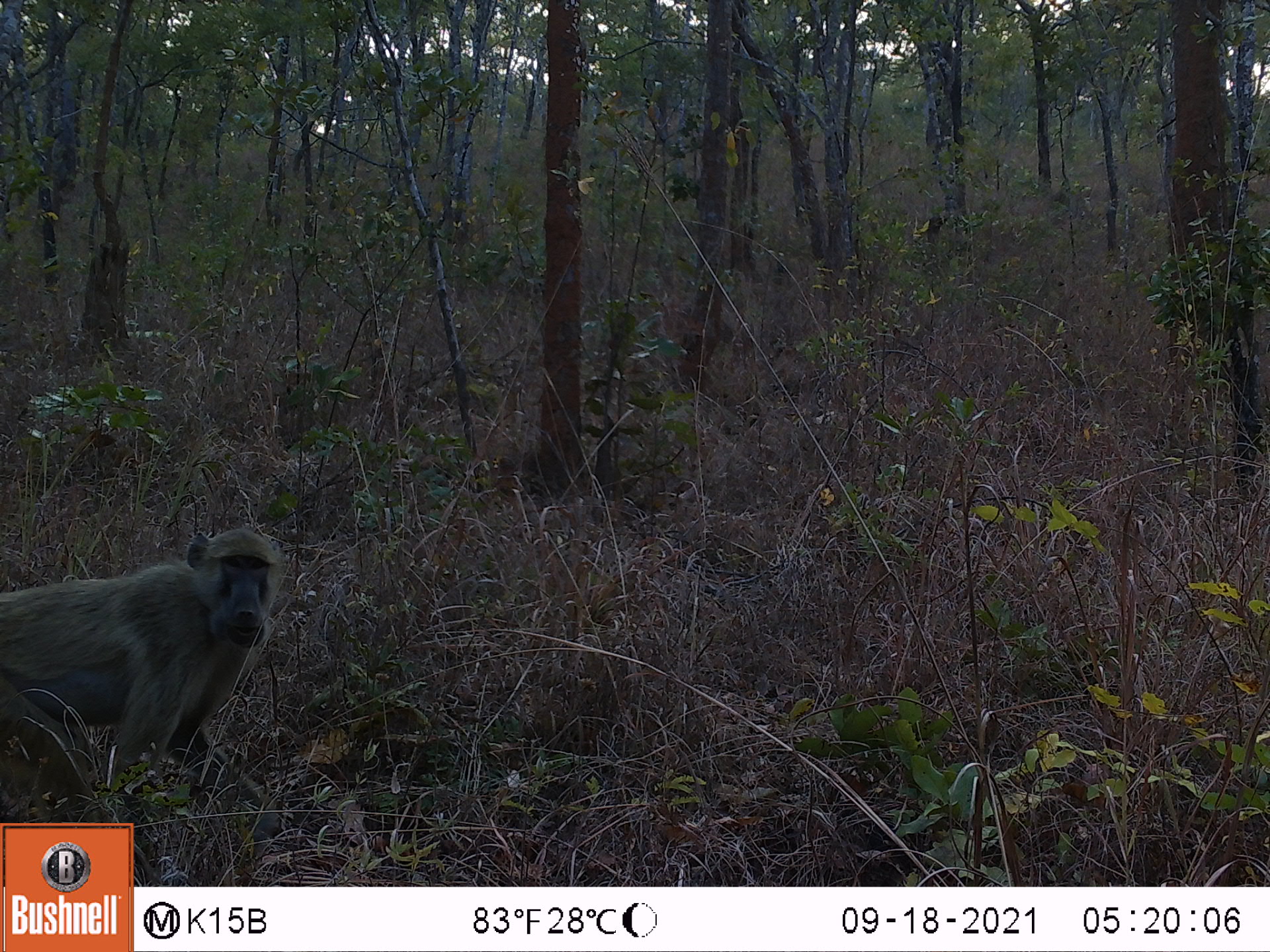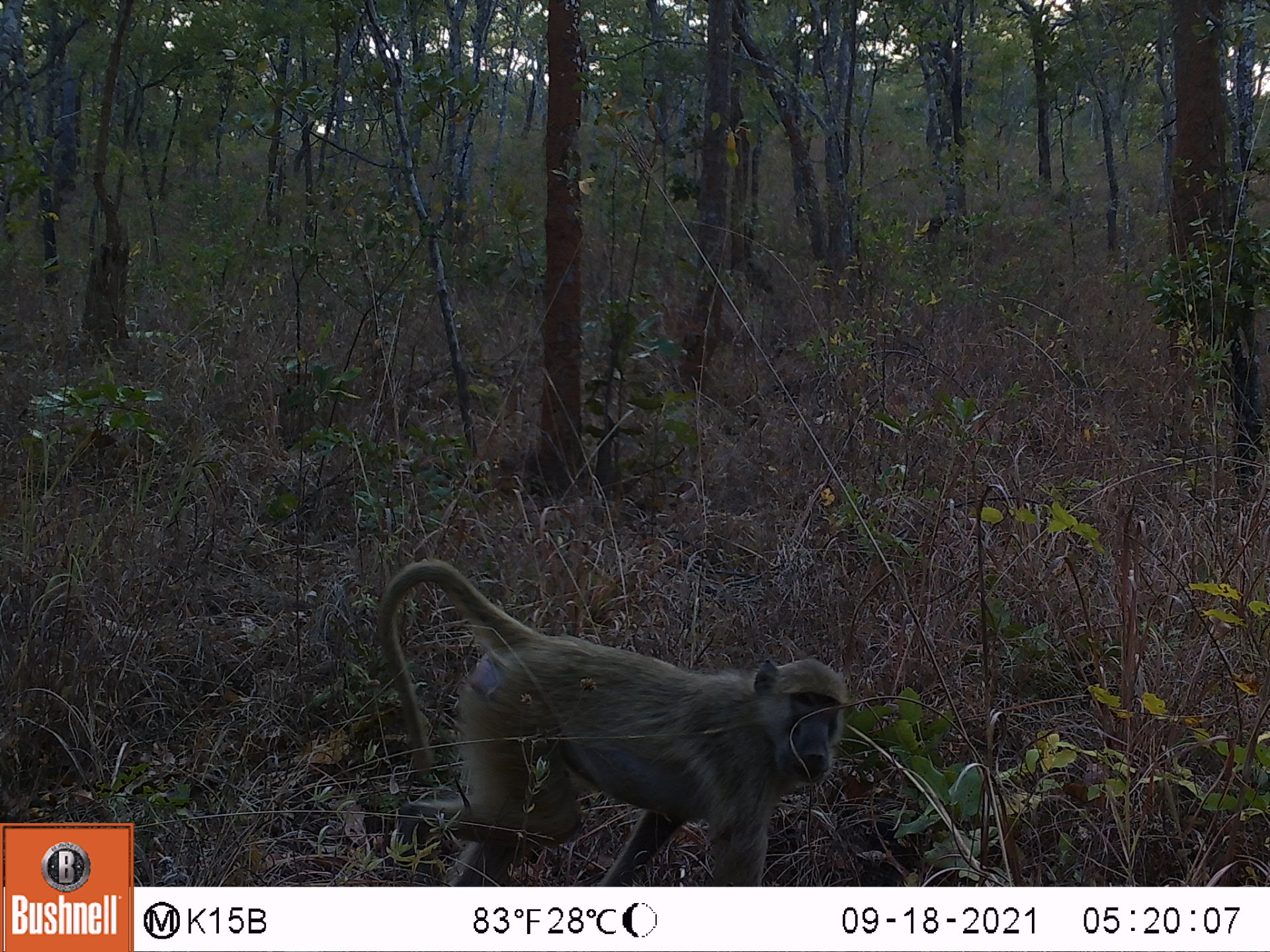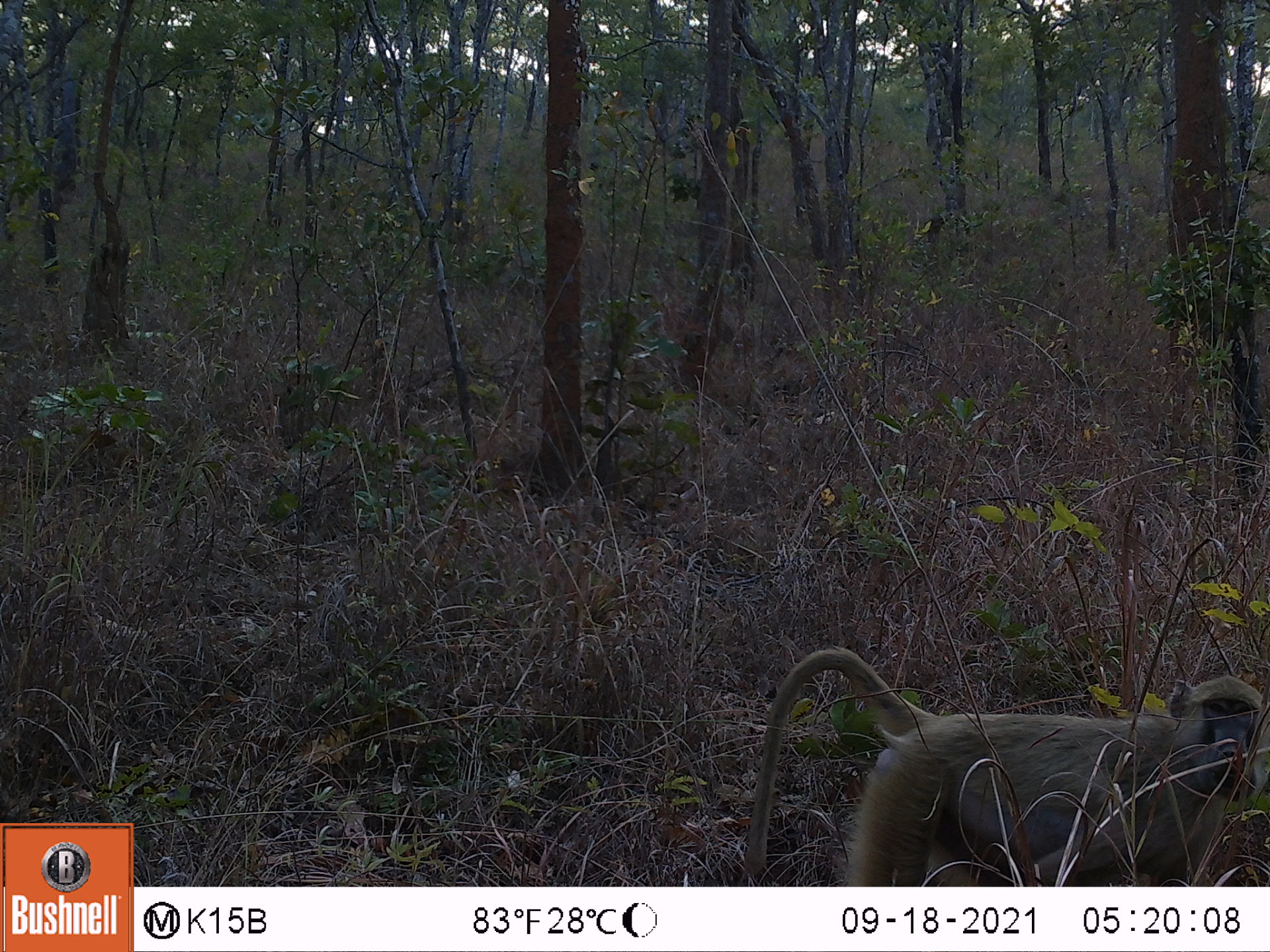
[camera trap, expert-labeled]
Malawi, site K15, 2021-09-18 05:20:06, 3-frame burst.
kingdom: Animalia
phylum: Chordata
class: Mammalia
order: Primates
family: Cercopithecidae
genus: Papio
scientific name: Papio cynocephalus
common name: yellow baboon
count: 1